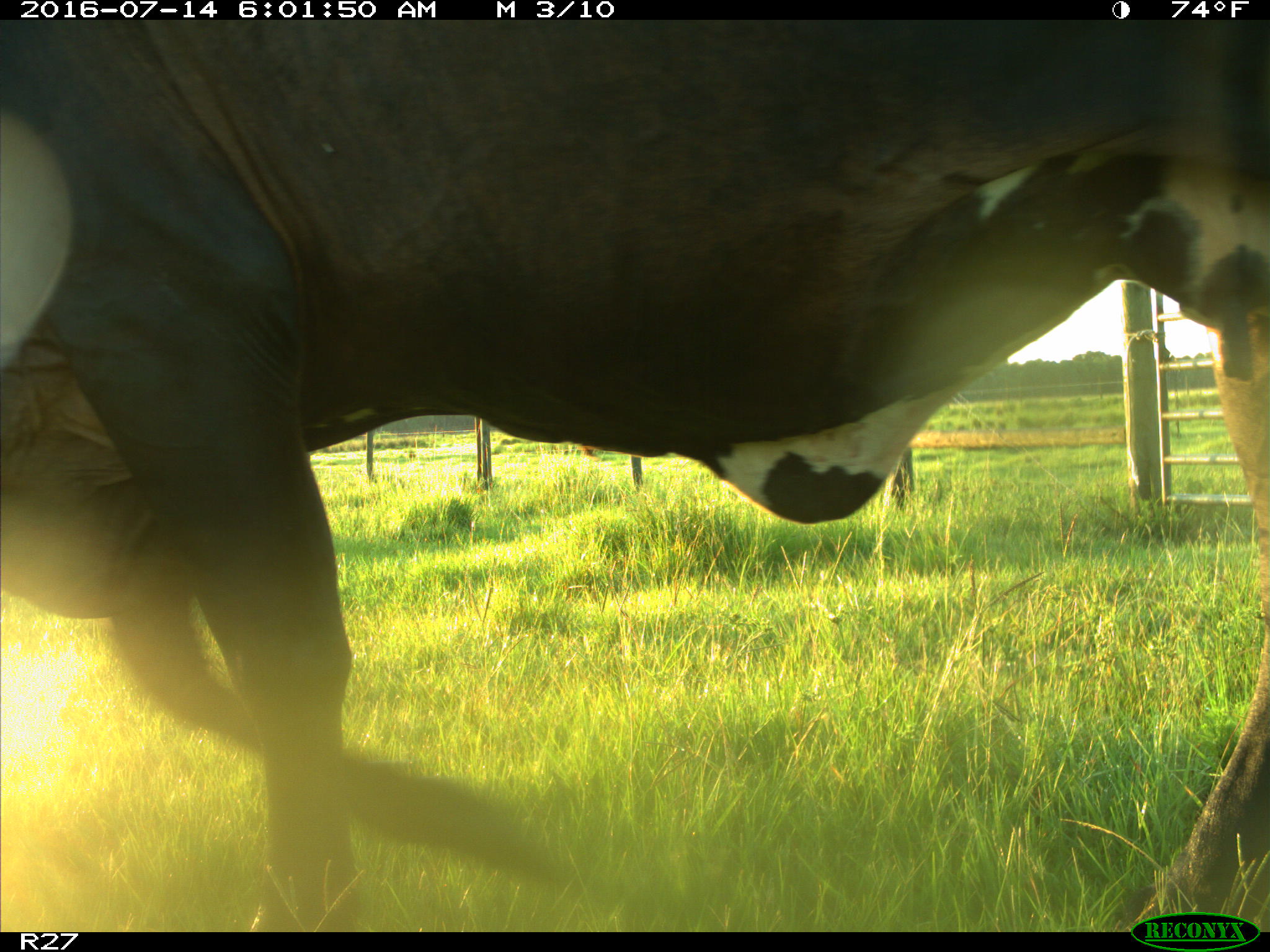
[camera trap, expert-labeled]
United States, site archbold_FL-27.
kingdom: Animalia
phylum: Chordata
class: Mammalia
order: Artiodactyla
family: Bovidae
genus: Bos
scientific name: Bos taurus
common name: domestic cow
Bos taurus (domestic cow).